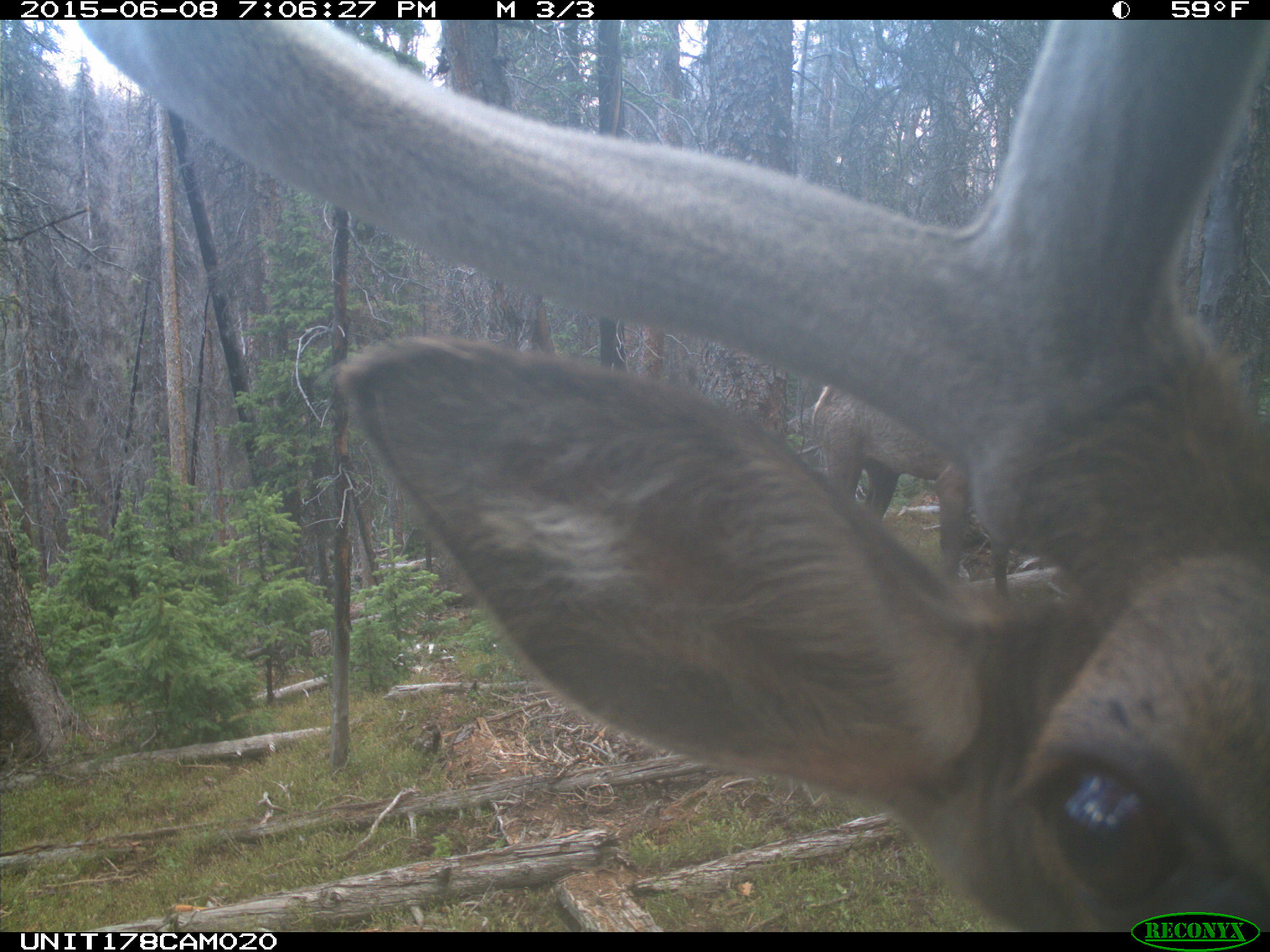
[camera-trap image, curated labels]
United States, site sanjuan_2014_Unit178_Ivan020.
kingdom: Animalia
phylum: Chordata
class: Mammalia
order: Artiodactyla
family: Cervidae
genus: Cervus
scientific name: Cervus elaphus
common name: red deer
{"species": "Cervus elaphus (red deer)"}